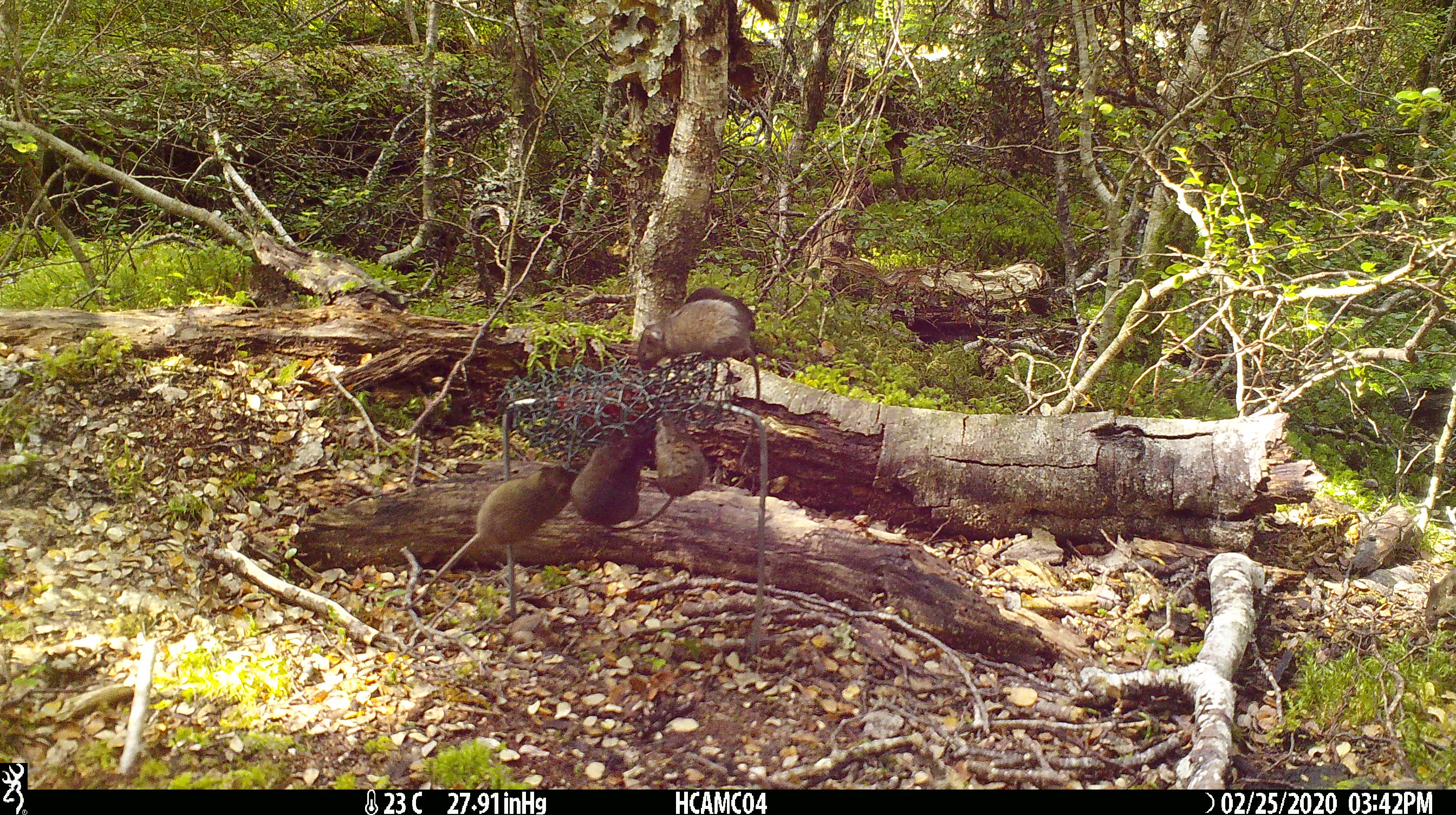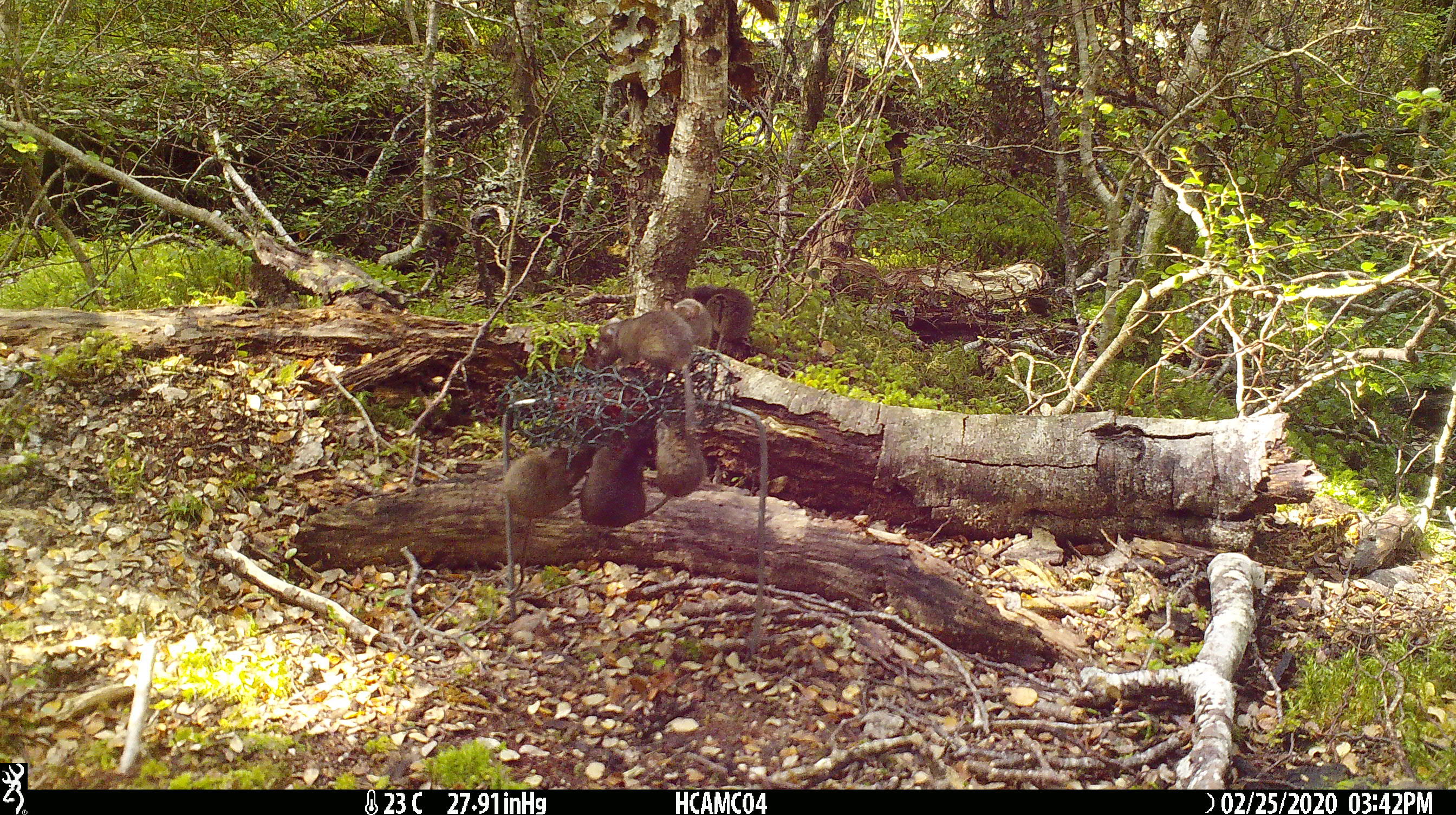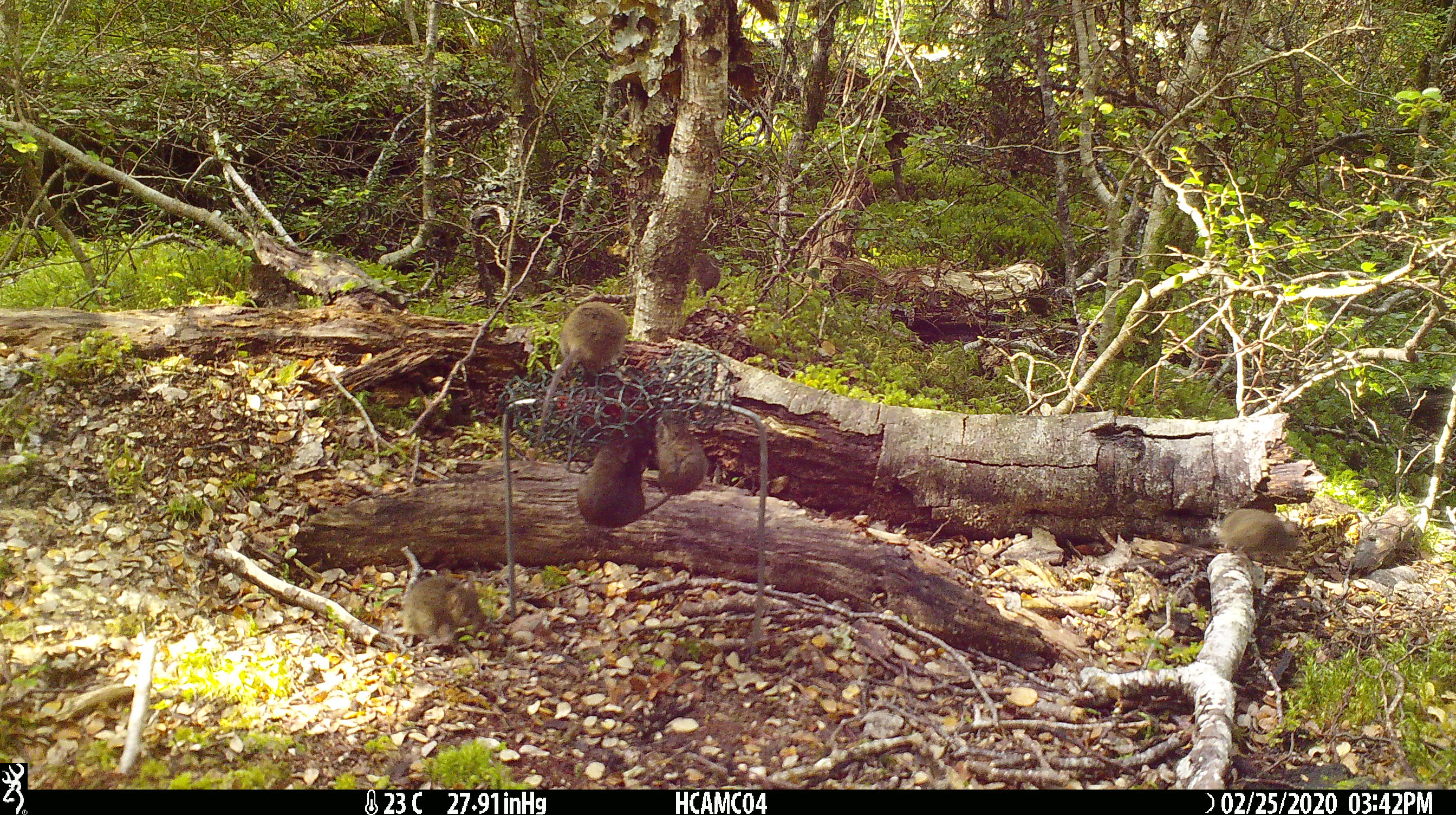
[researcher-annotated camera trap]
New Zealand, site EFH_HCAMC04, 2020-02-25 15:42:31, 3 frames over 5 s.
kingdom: Animalia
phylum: Chordata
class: Mammalia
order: Rodentia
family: Muridae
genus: Mus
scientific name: Mus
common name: mouse